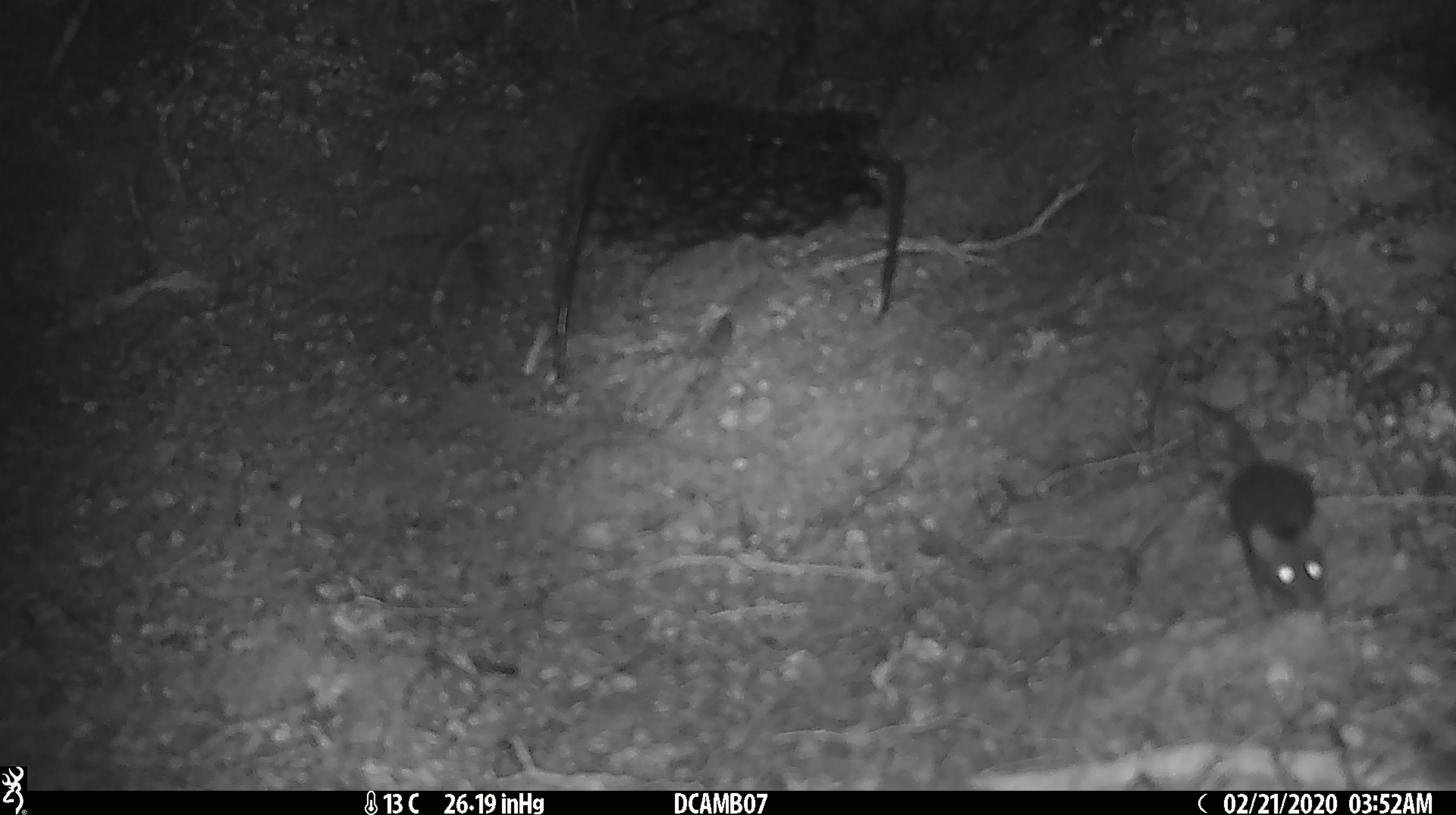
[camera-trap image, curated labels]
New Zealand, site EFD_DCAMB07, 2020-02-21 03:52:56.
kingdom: Animalia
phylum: Chordata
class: Mammalia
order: Rodentia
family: Muridae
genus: Mus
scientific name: Mus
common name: mouse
Mouse (Mus).